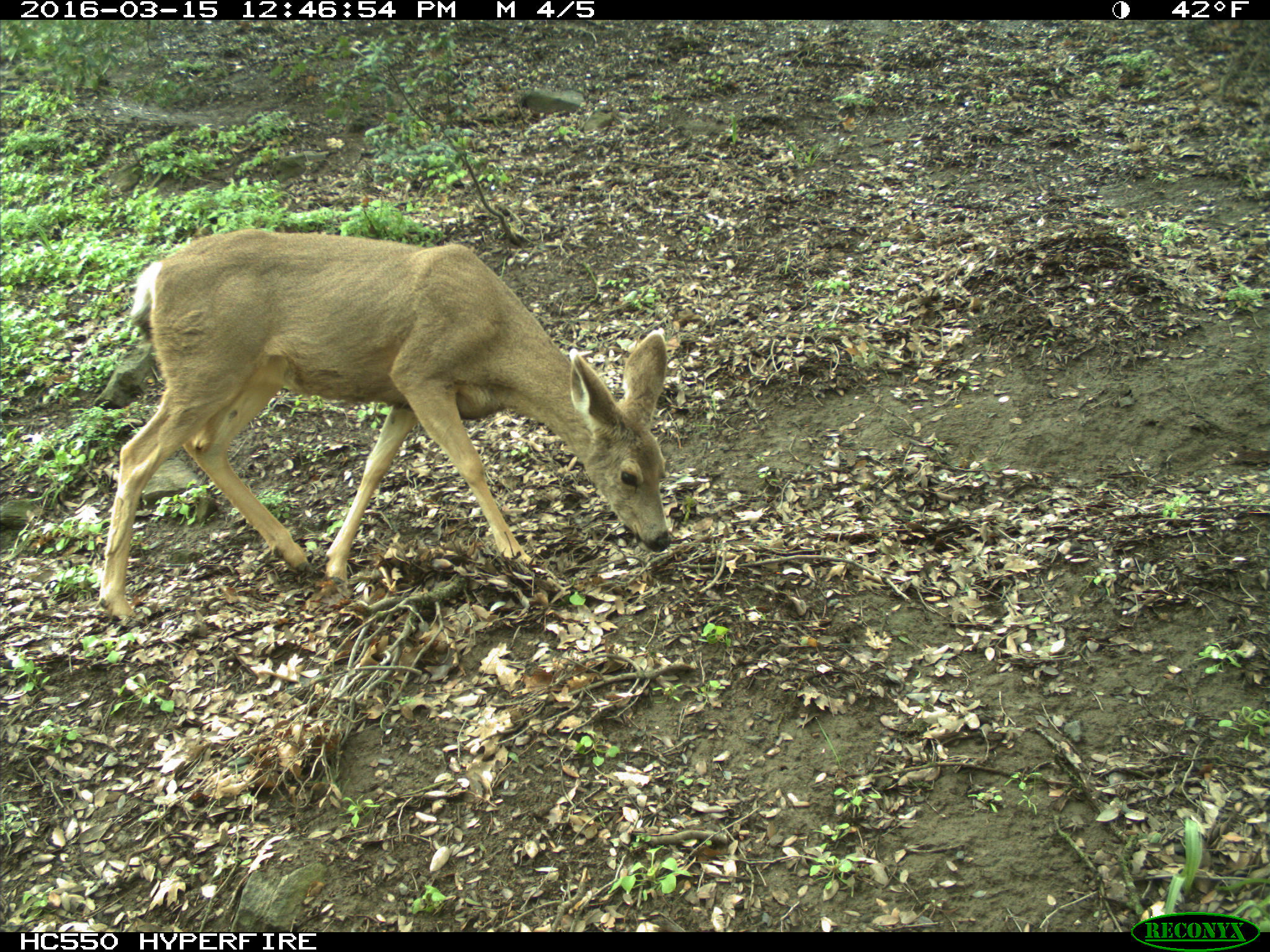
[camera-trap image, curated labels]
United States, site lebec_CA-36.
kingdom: Animalia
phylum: Chordata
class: Mammalia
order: Artiodactyla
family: Cervidae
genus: Odocoileus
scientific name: Odocoileus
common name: deer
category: unidentified deer